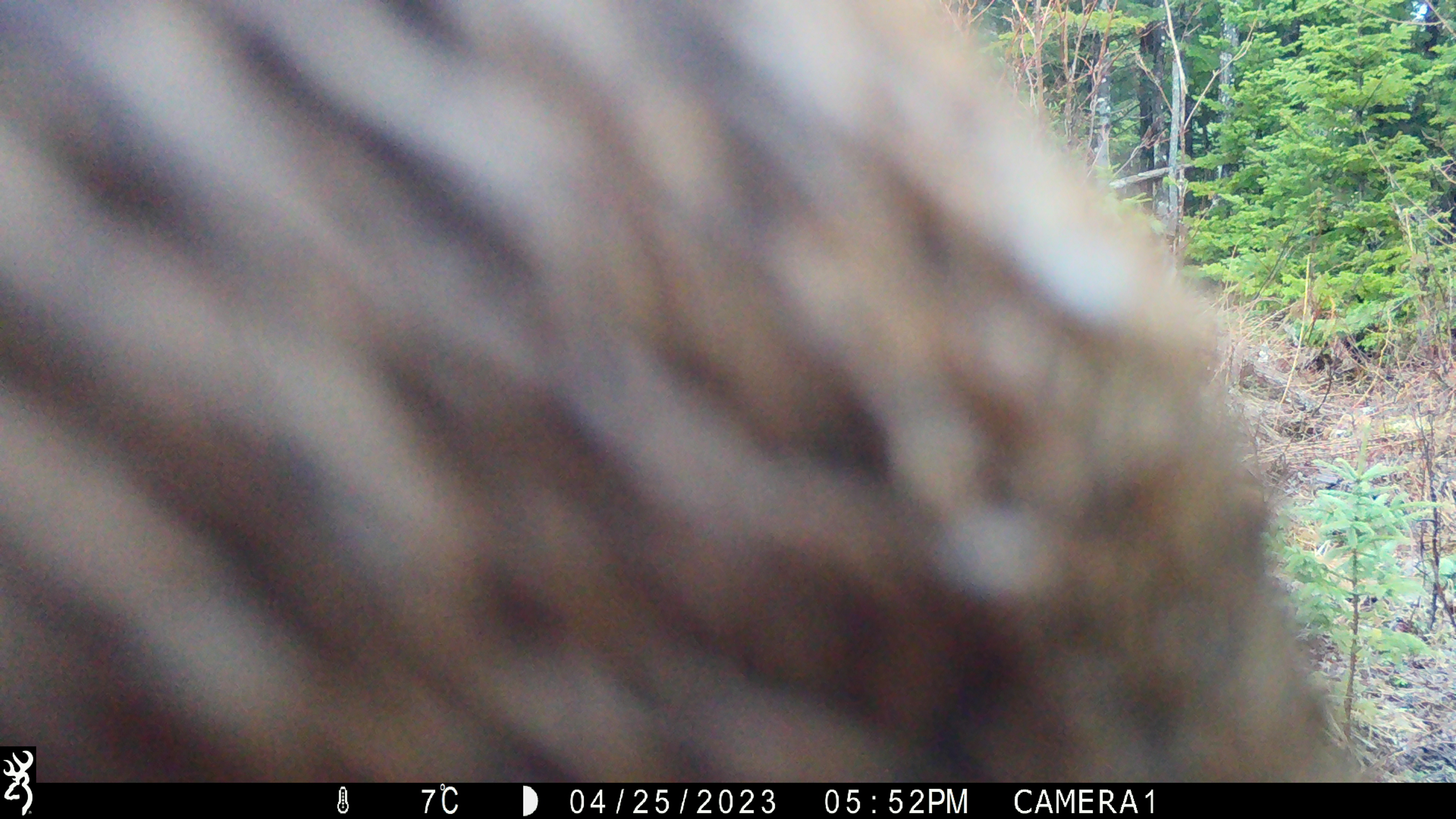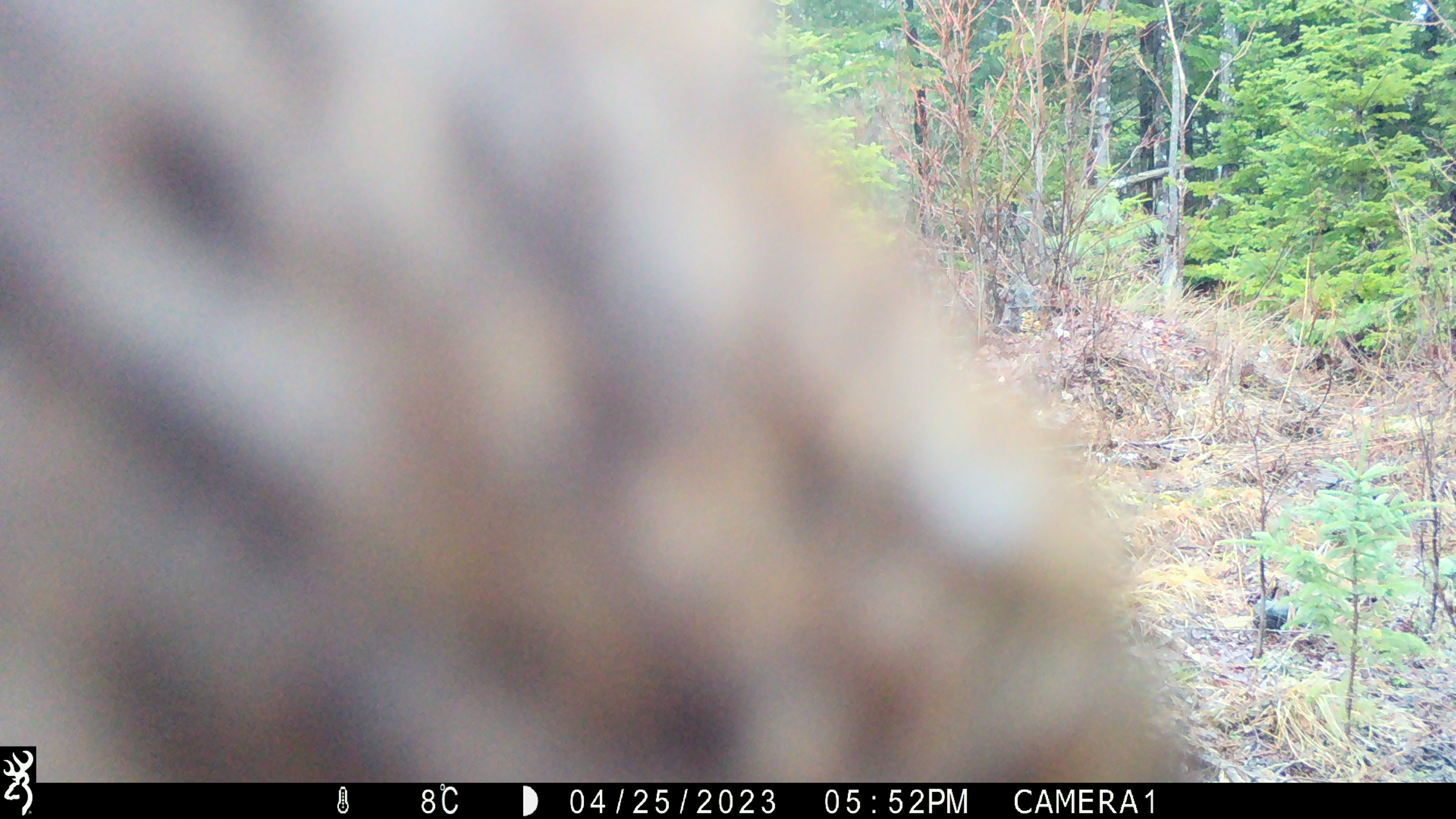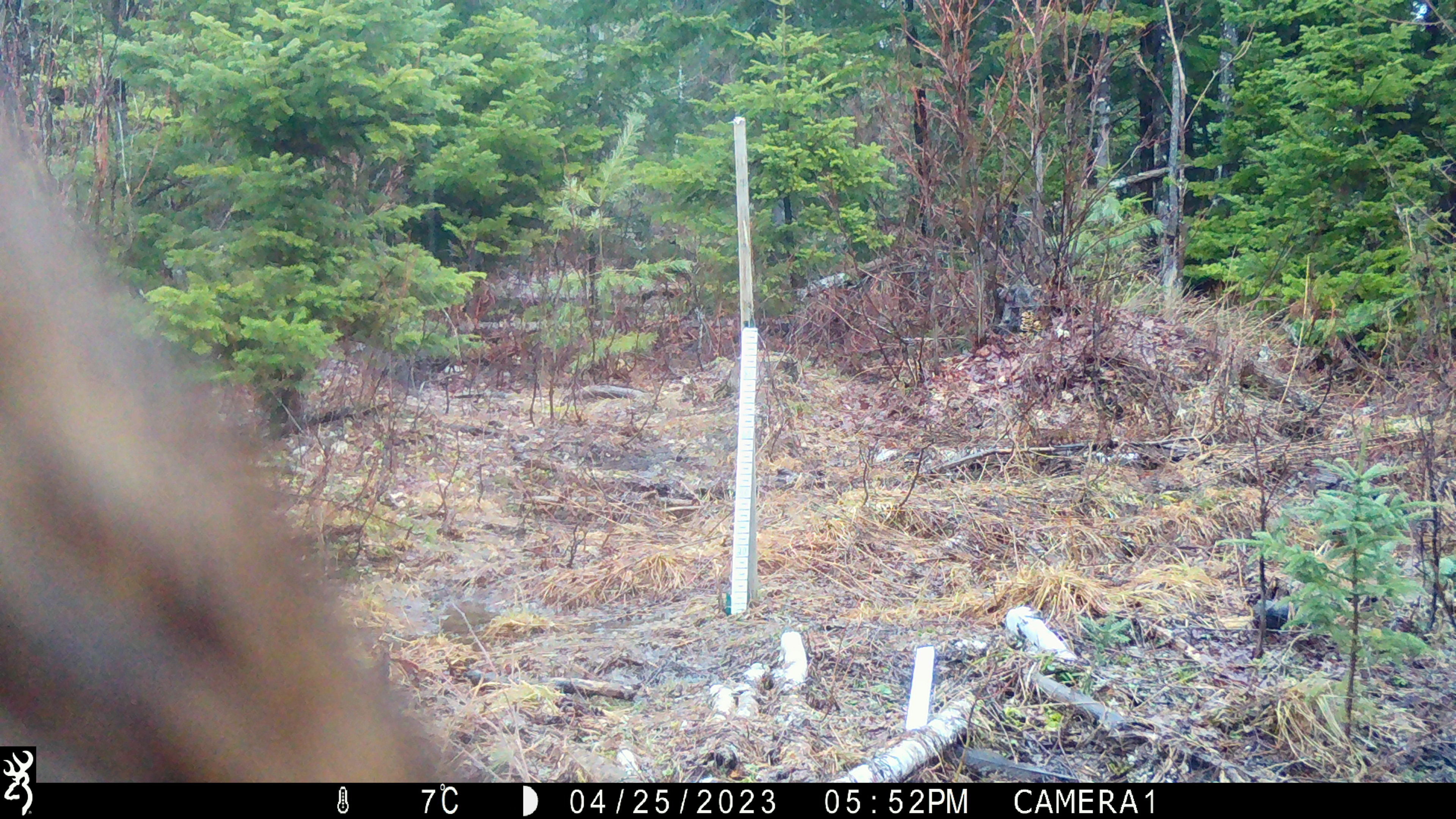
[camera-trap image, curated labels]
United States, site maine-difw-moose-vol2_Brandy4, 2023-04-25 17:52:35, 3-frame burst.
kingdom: Animalia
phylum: Chordata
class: Mammalia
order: Artiodactyla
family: Cervidae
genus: Alces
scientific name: Alces alces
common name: moose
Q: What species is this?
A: Moose (Alces alces).